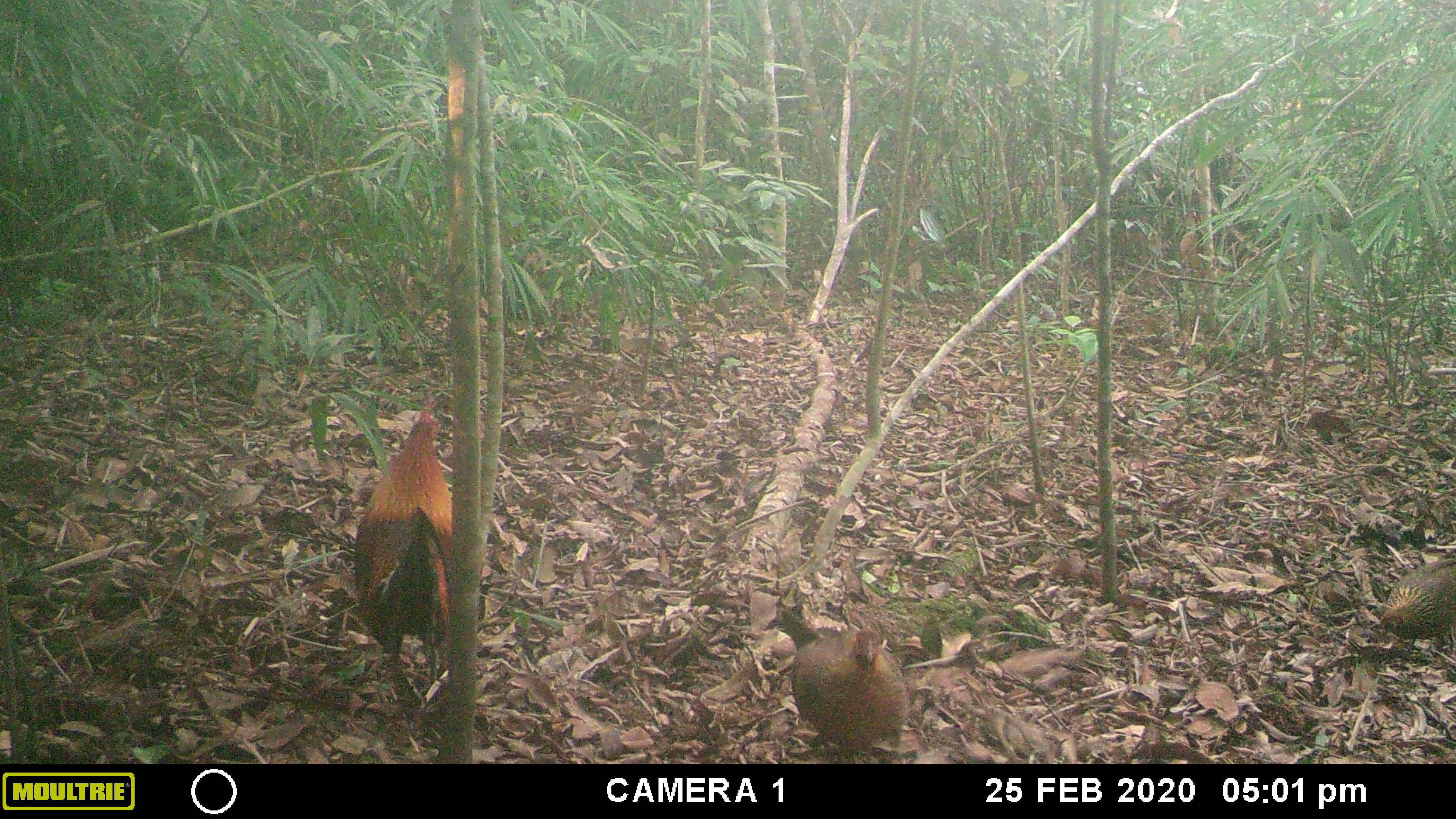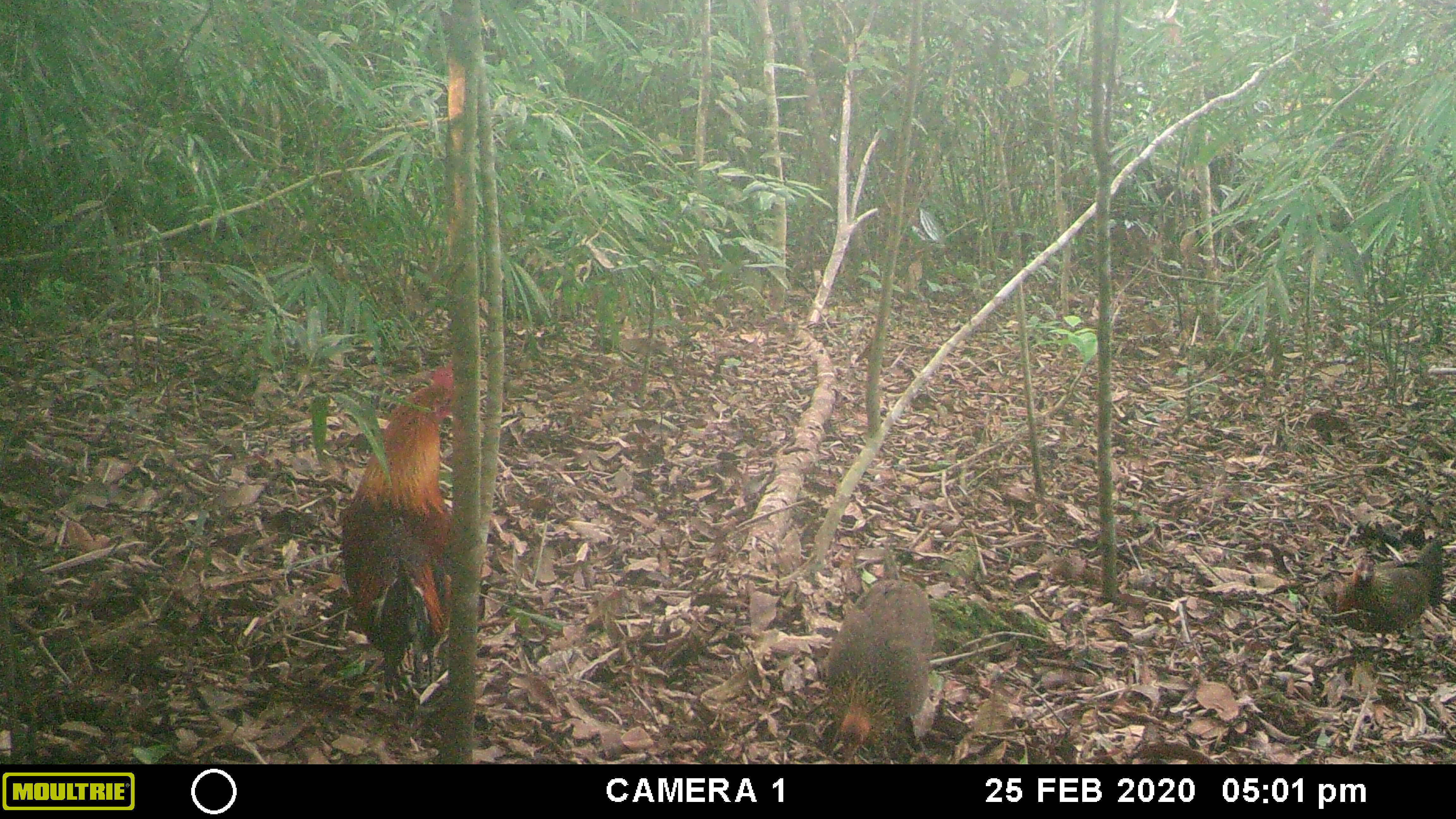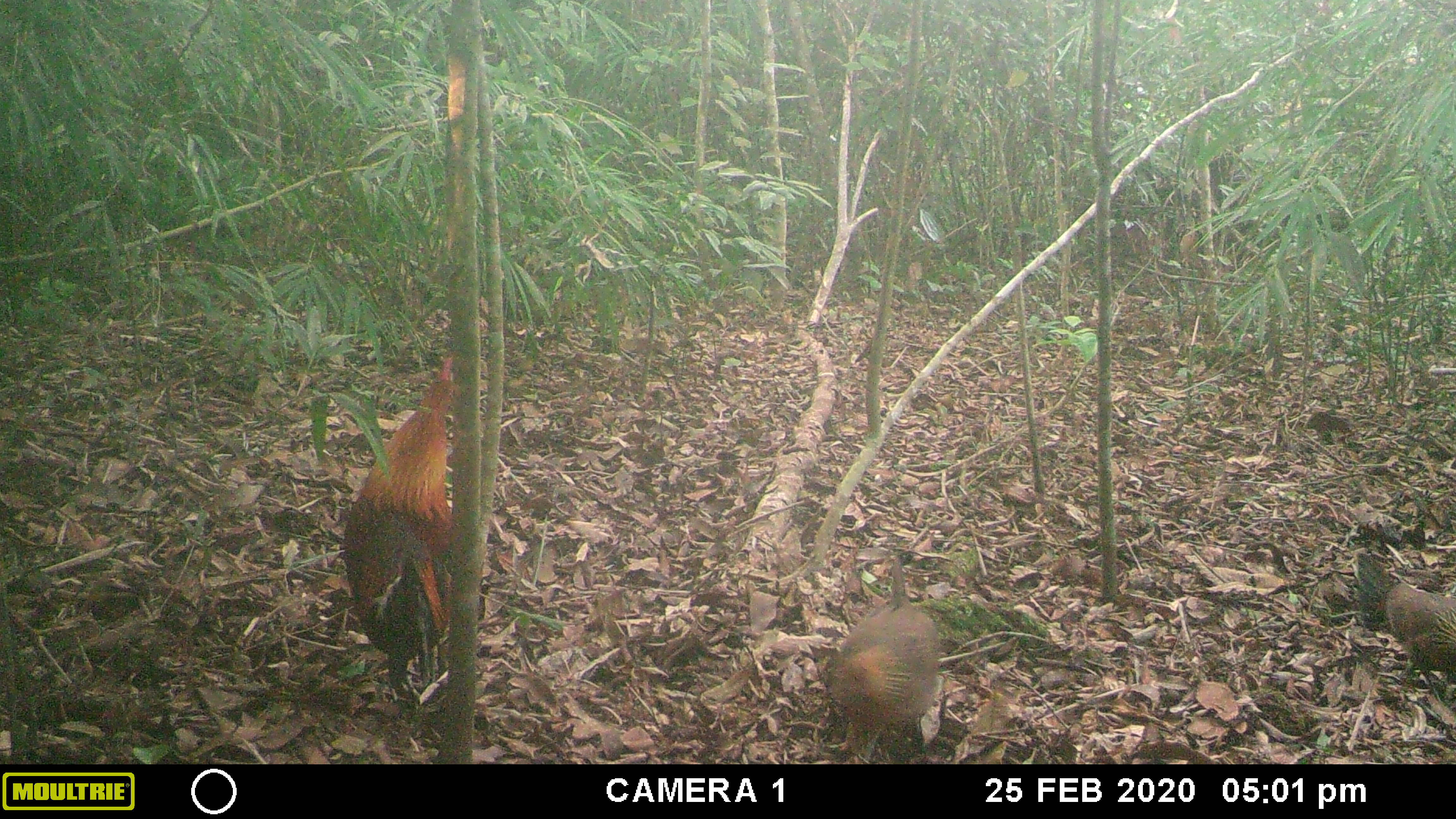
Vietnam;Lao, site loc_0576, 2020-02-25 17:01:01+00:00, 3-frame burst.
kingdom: Animalia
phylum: Chordata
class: Aves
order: Galliformes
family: Phasianidae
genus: Gallus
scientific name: Gallus gallus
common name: red junglefowl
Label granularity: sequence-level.